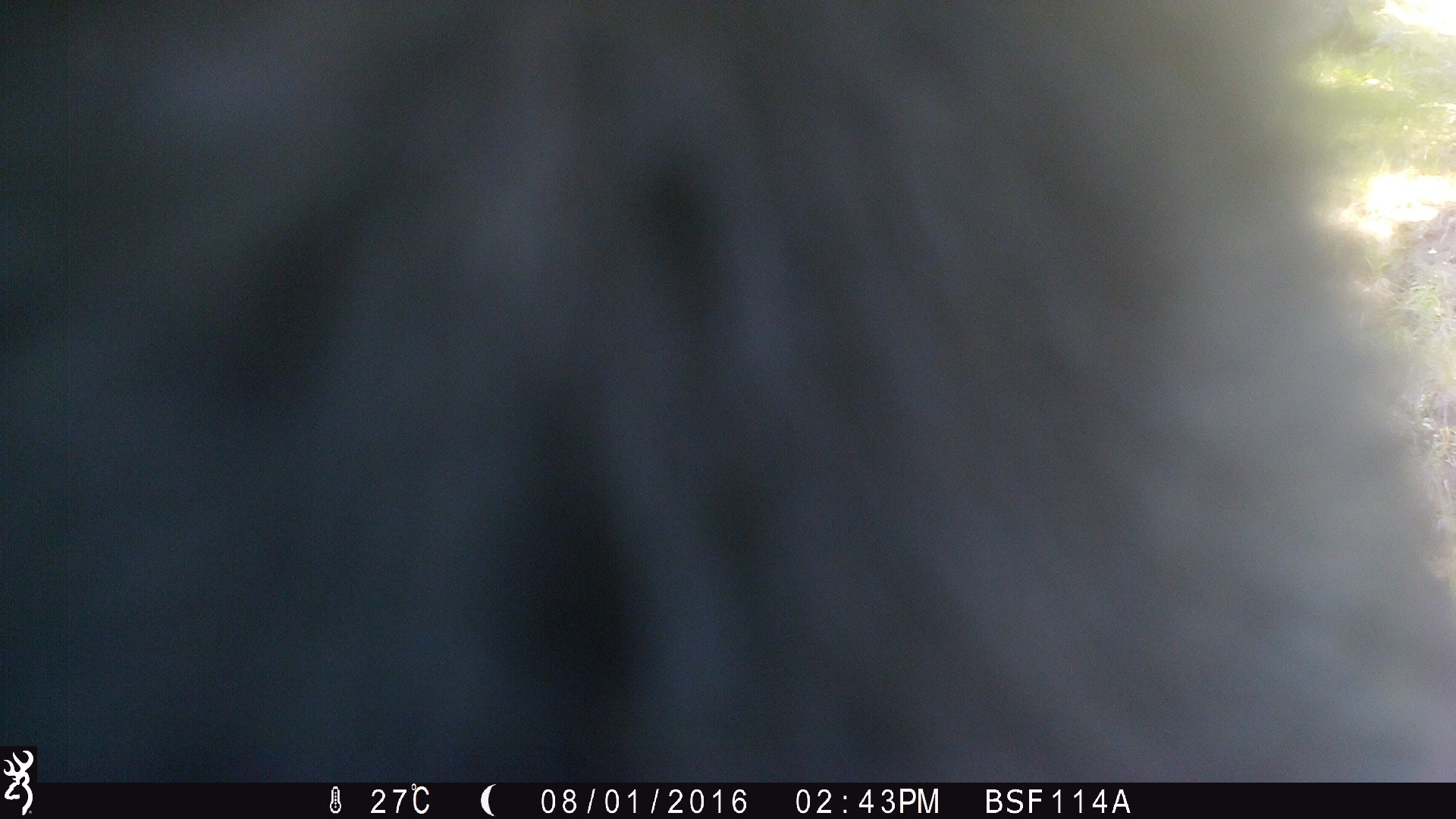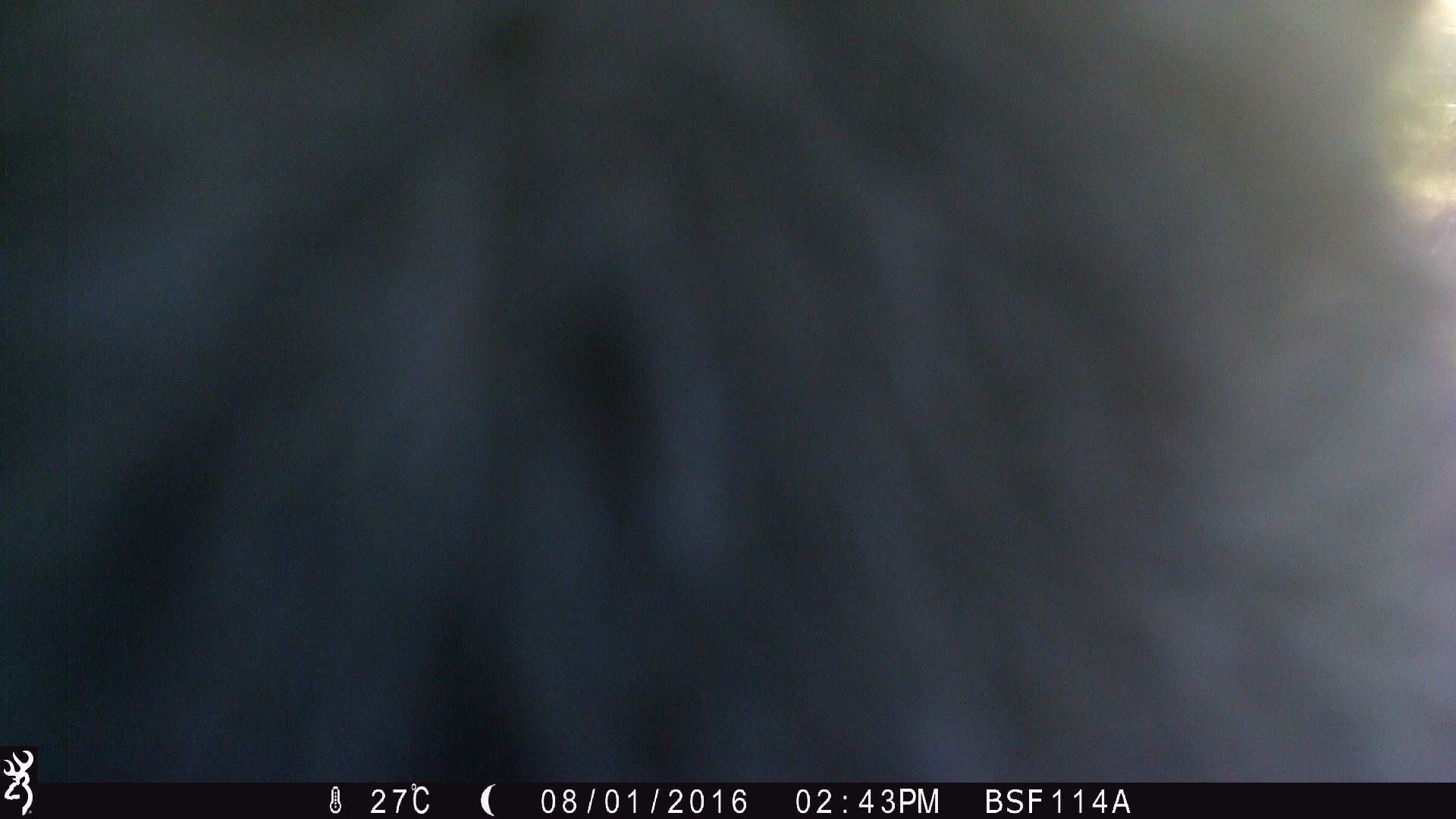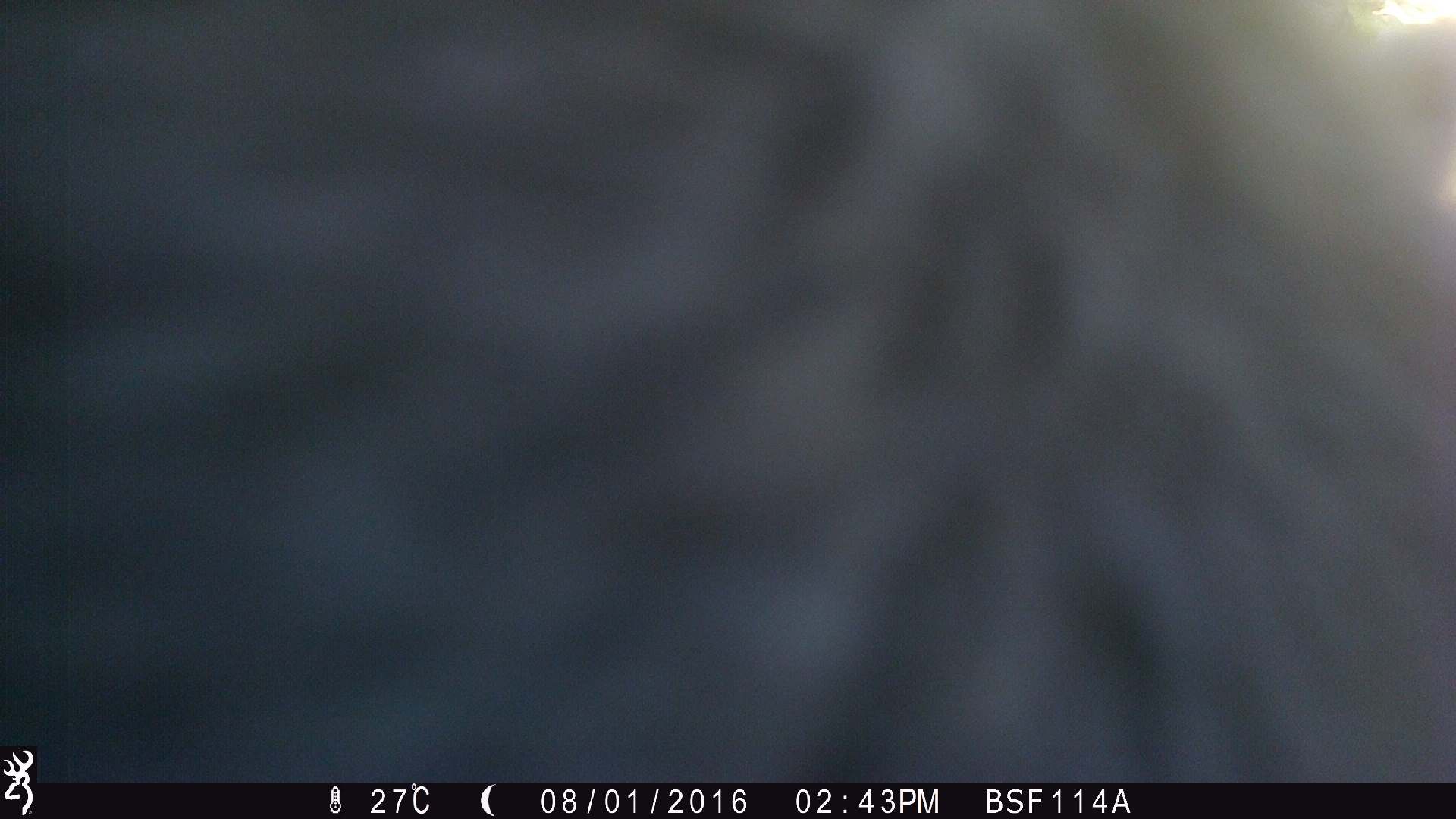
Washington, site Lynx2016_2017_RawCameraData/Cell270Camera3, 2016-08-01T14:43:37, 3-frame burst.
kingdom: Animalia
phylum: Chordata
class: Mammalia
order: Artiodactyla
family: Bovidae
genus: Bos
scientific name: Bos taurus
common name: domestic cattle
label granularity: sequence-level